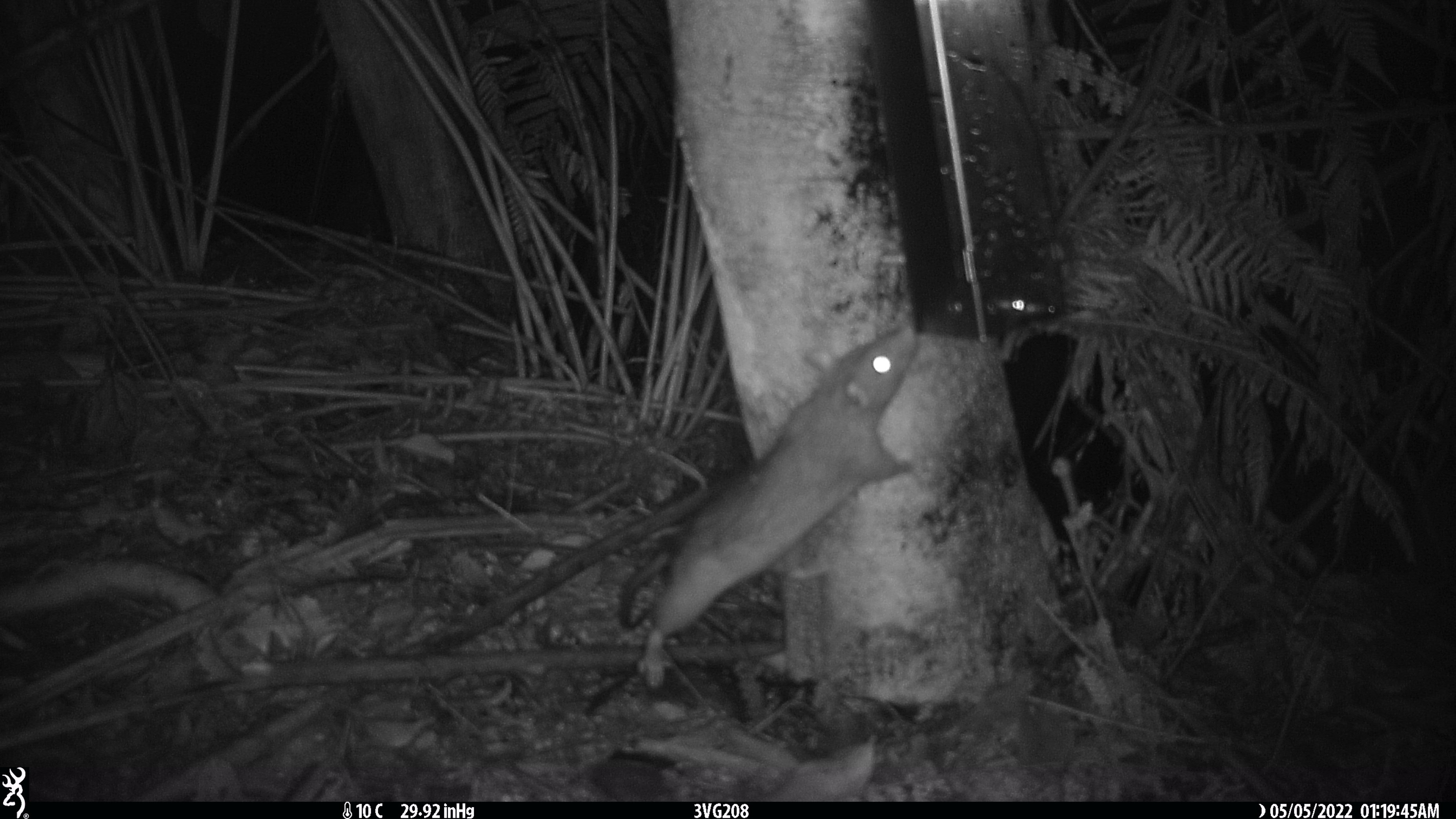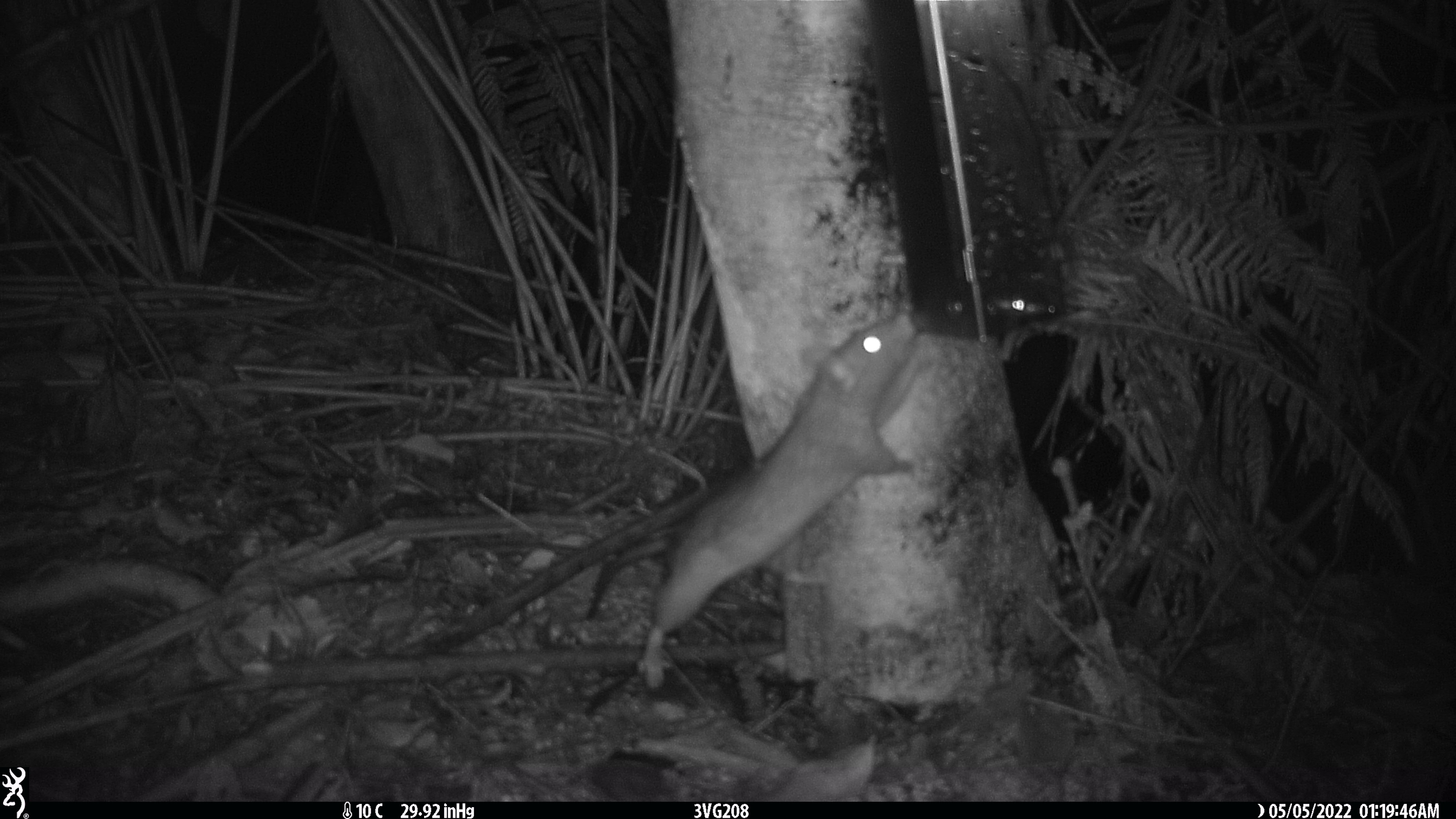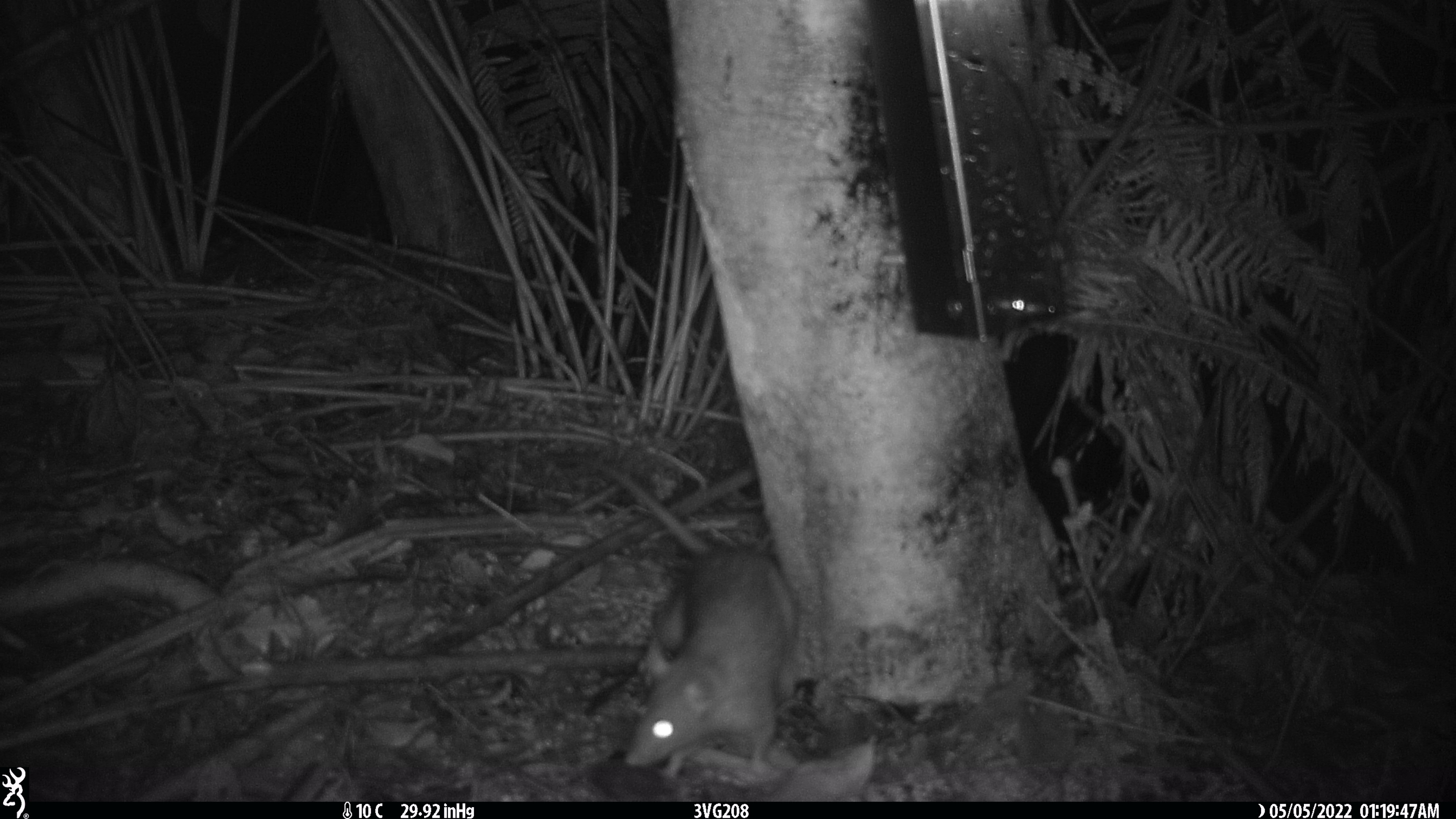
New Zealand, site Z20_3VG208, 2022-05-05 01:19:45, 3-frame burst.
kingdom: Animalia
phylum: Chordata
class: Mammalia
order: Rodentia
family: Muridae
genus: Rattus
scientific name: Rattus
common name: rat